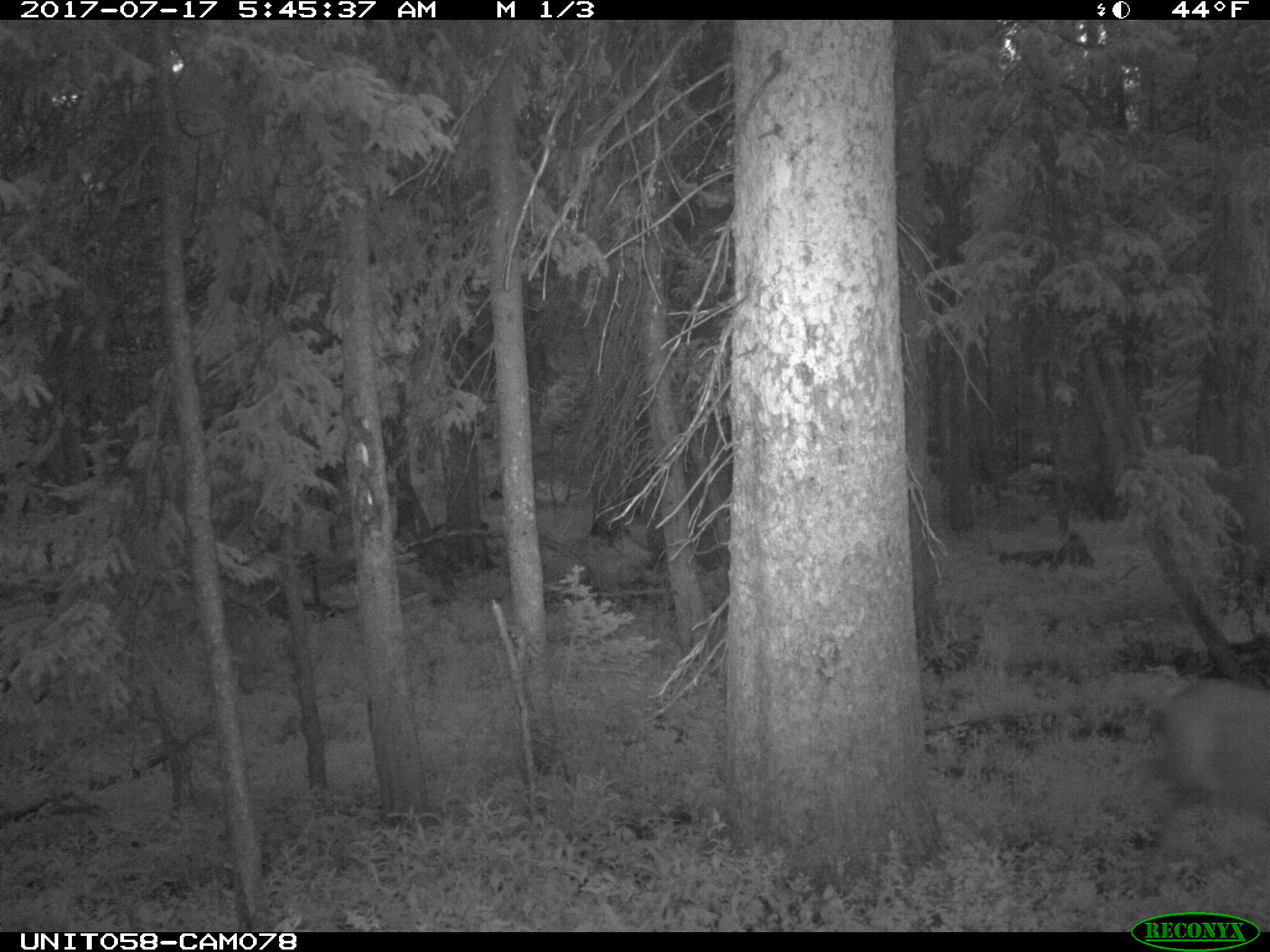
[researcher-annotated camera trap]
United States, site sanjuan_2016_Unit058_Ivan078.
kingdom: Animalia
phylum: Chordata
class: Mammalia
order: Artiodactyla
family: Cervidae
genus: Odocoileus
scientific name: Odocoileus hemionus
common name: mule deer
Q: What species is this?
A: Odocoileus hemionus (mule deer).